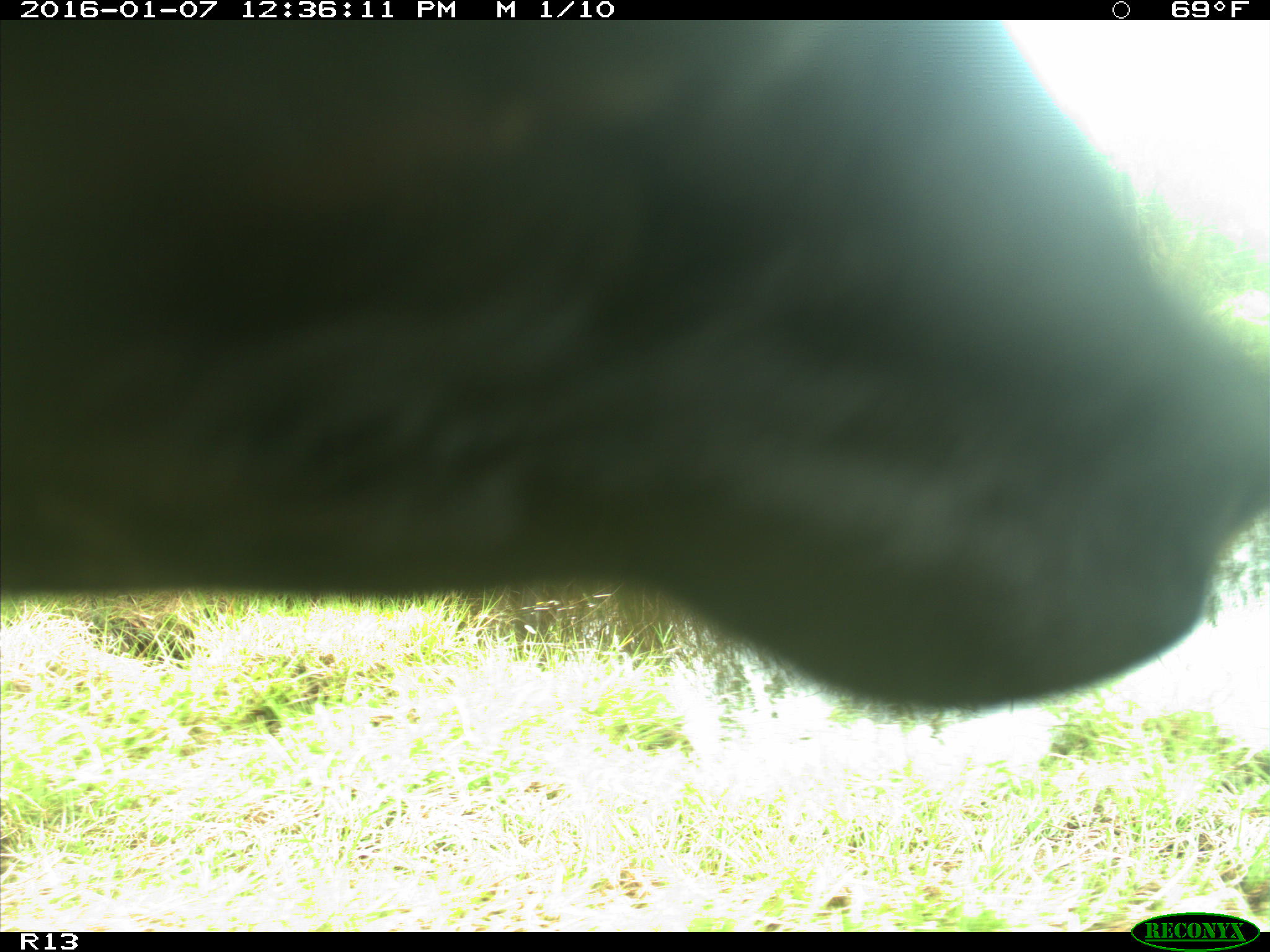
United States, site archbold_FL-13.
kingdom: Animalia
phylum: Chordata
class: Mammalia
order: Artiodactyla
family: Bovidae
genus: Bos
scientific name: Bos taurus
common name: domestic cow